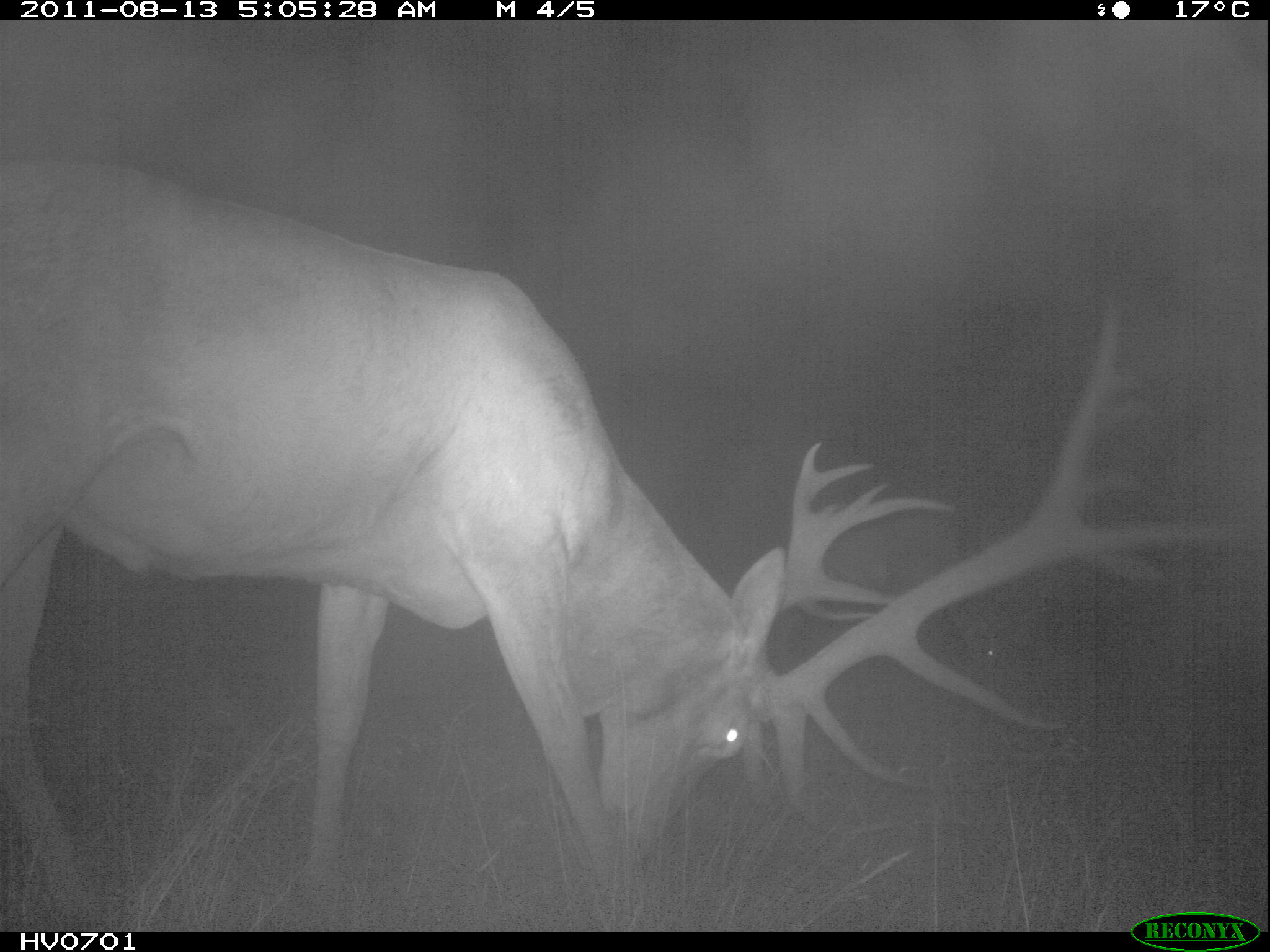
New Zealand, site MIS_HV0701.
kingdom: Animalia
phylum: Chordata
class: Mammalia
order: Artiodactyla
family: Cervidae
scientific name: Cervidae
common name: deer